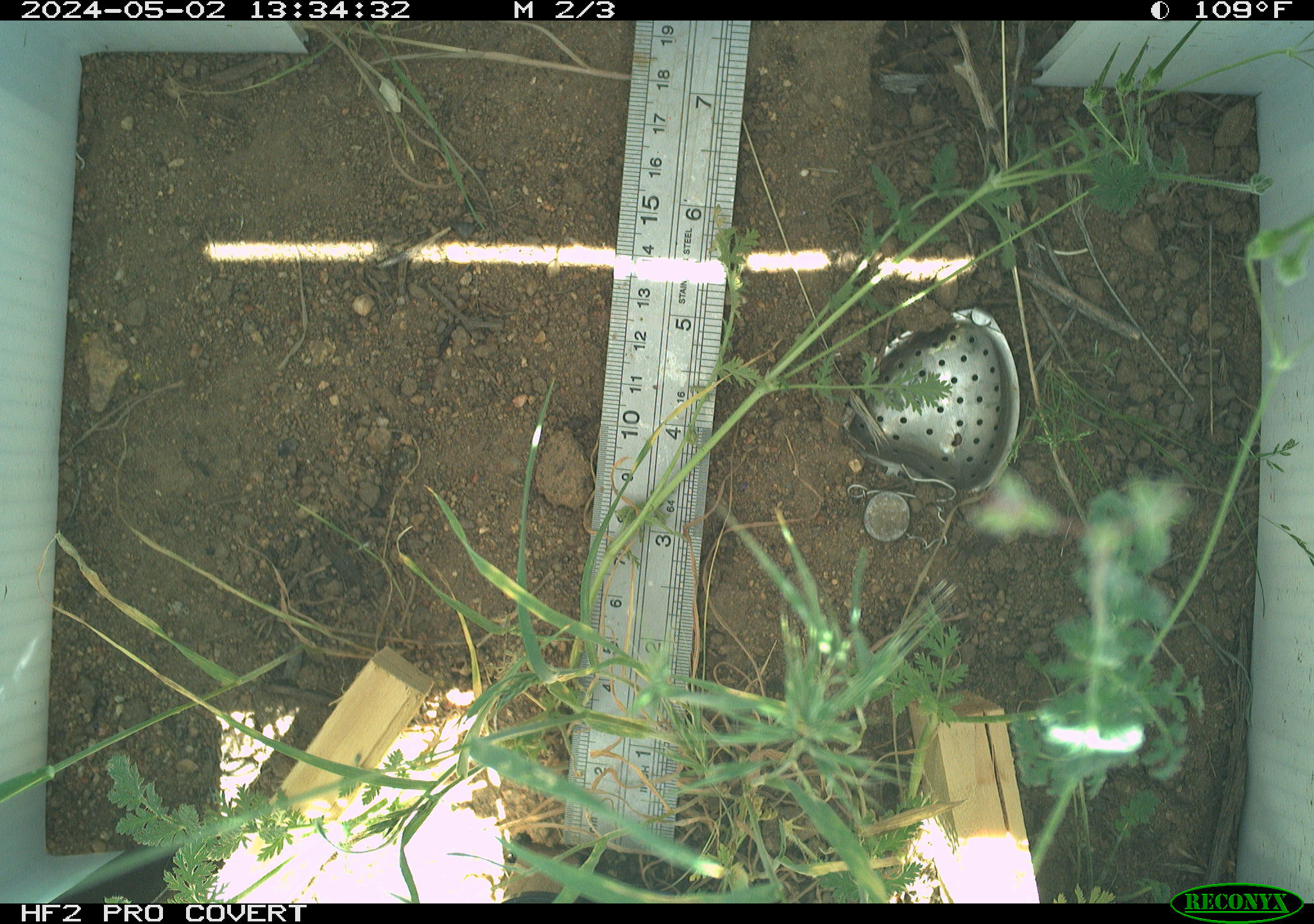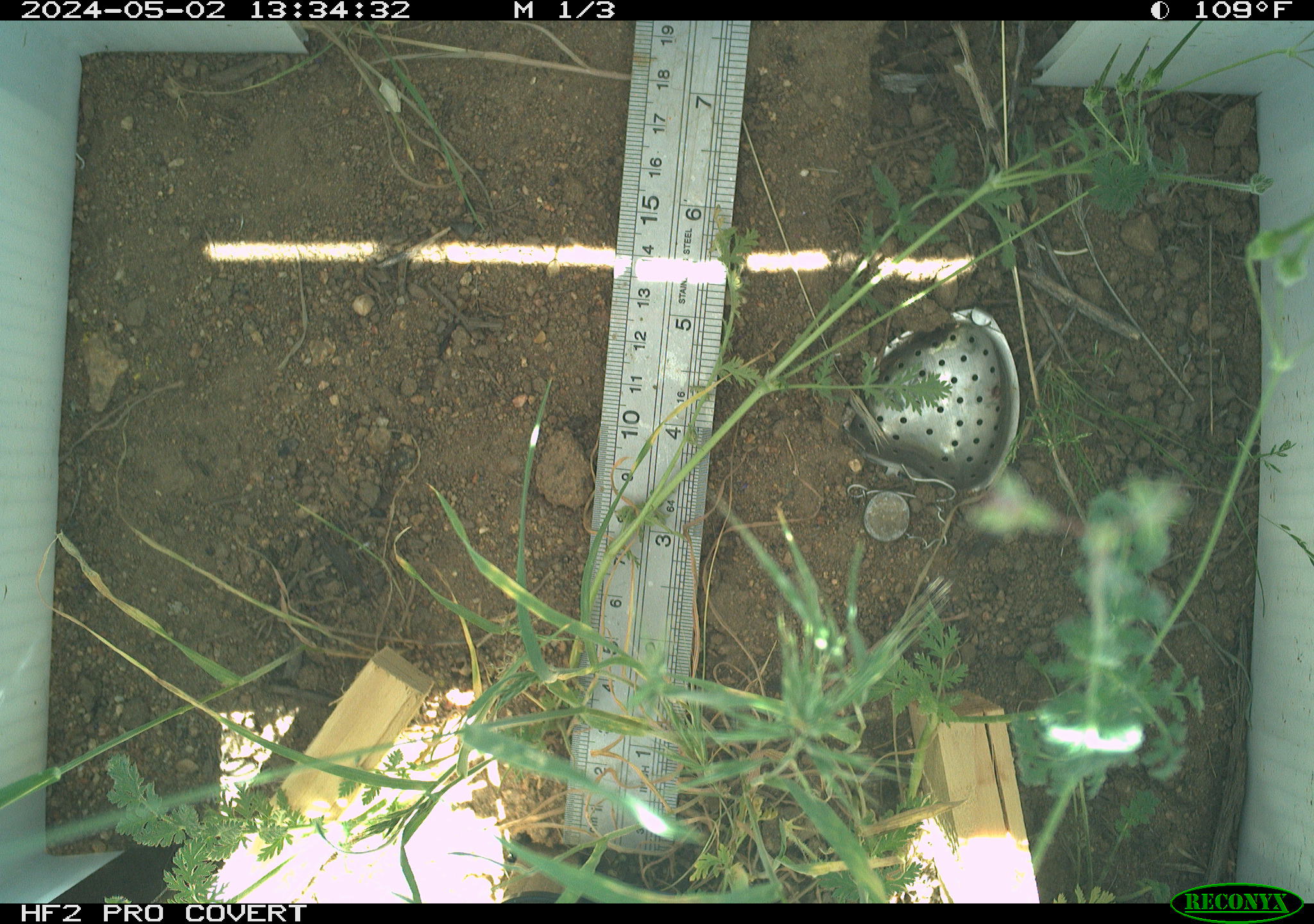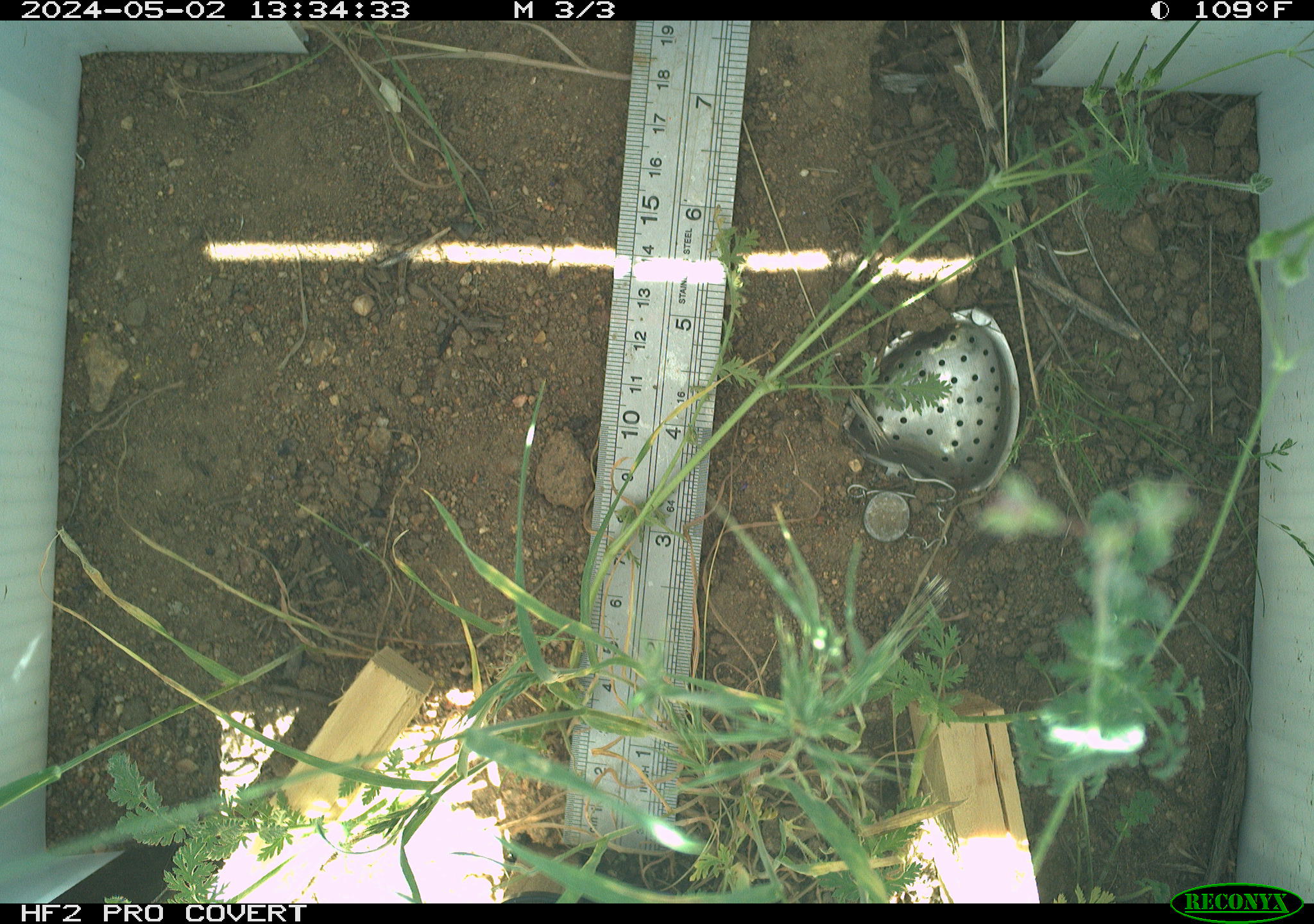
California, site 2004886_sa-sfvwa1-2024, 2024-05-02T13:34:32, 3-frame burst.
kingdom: Animalia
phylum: Arthropoda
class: Insecta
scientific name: Insecta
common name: insect